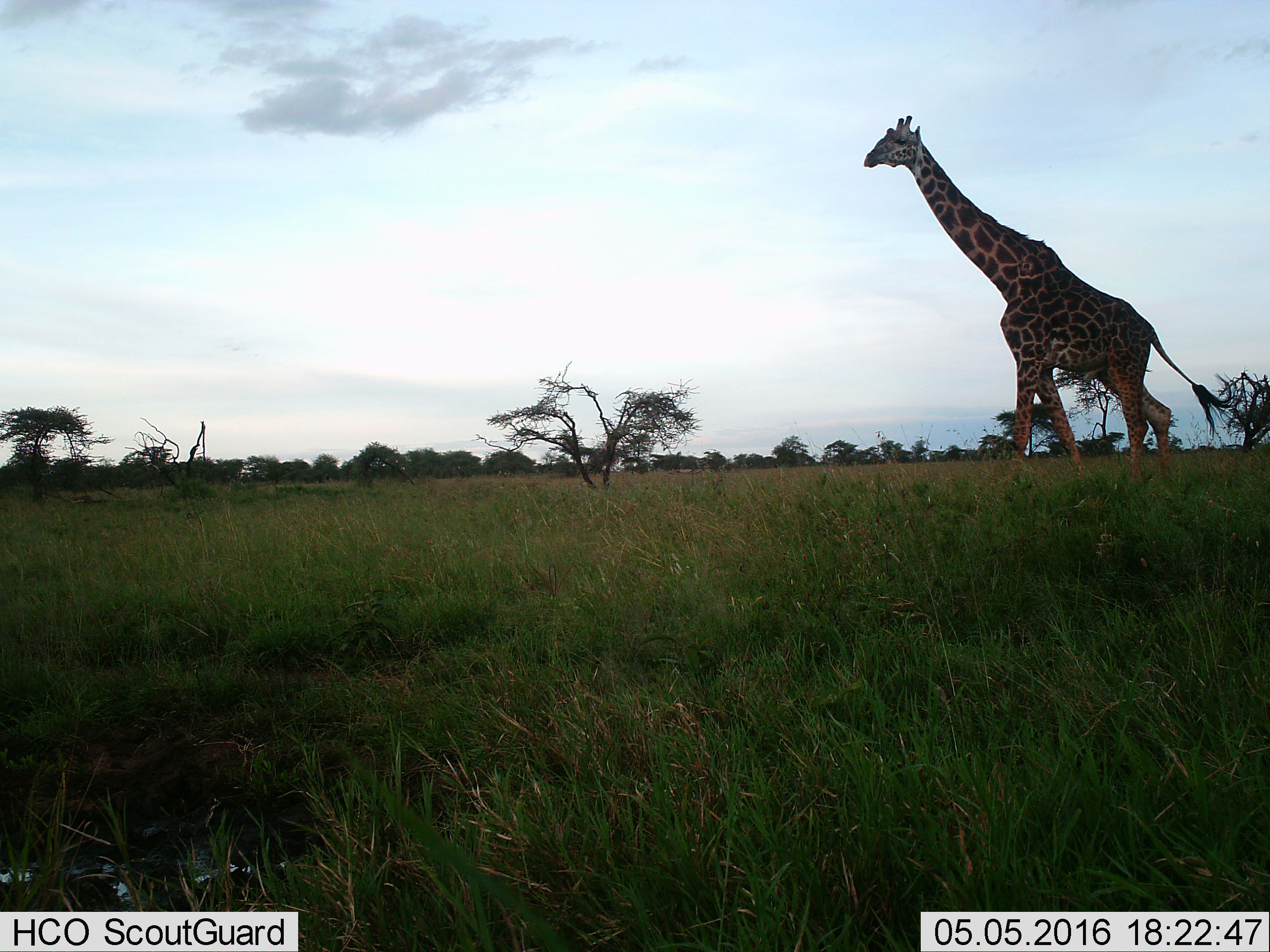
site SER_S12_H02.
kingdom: Animalia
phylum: Chordata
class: Mammalia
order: Artiodactyla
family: Giraffidae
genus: Giraffa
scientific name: Giraffa camelopardalis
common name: giraffe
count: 1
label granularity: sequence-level